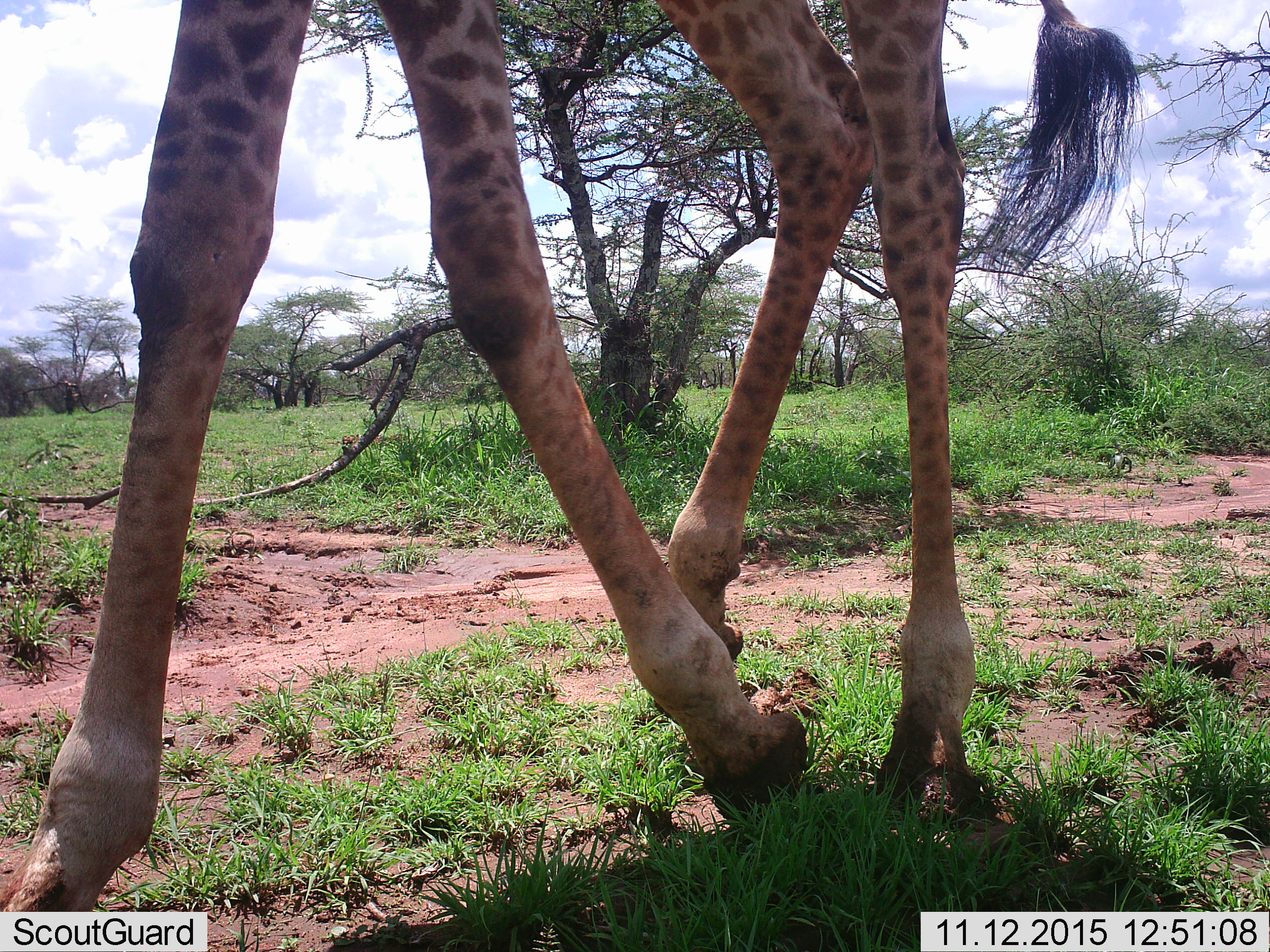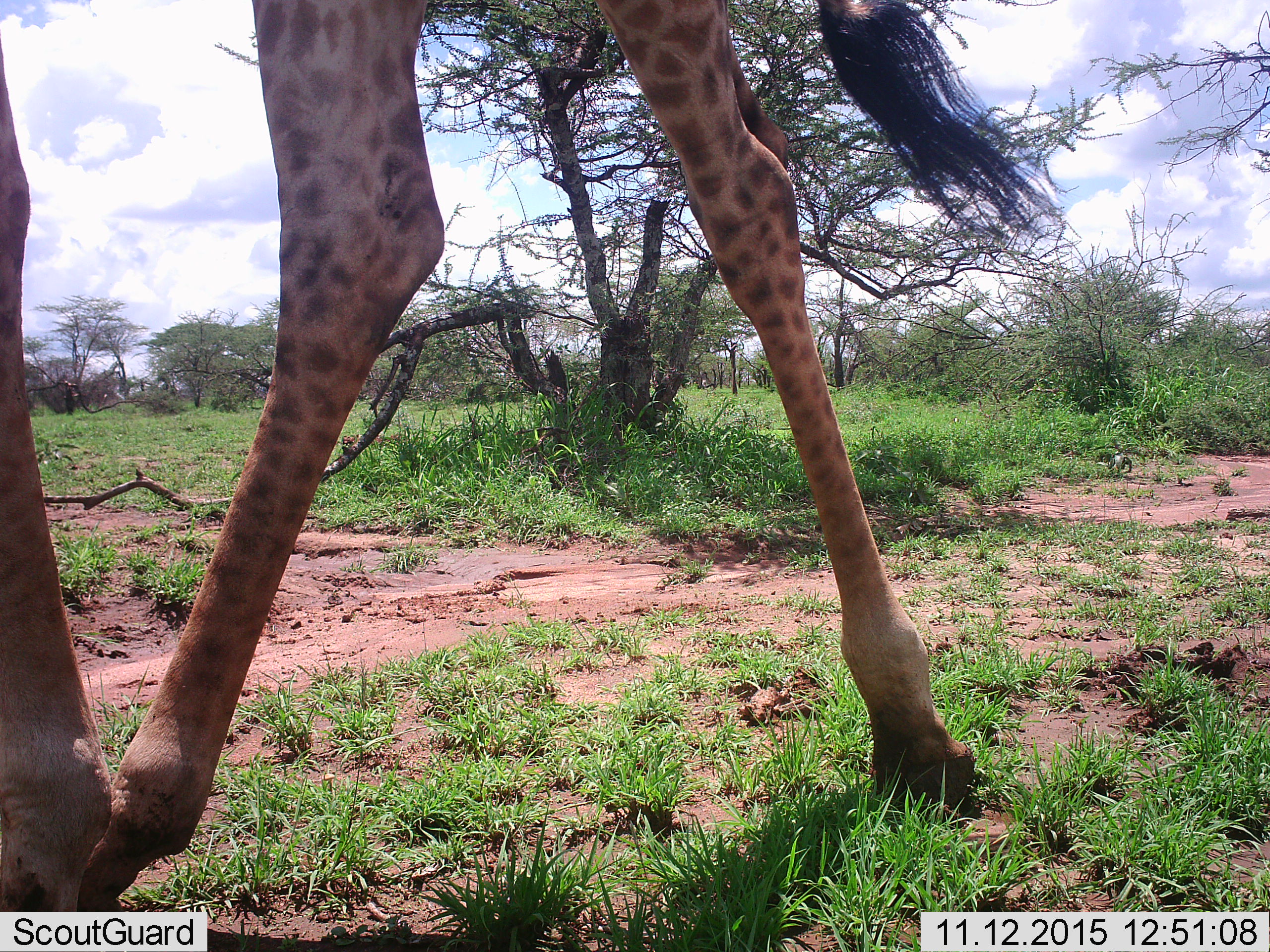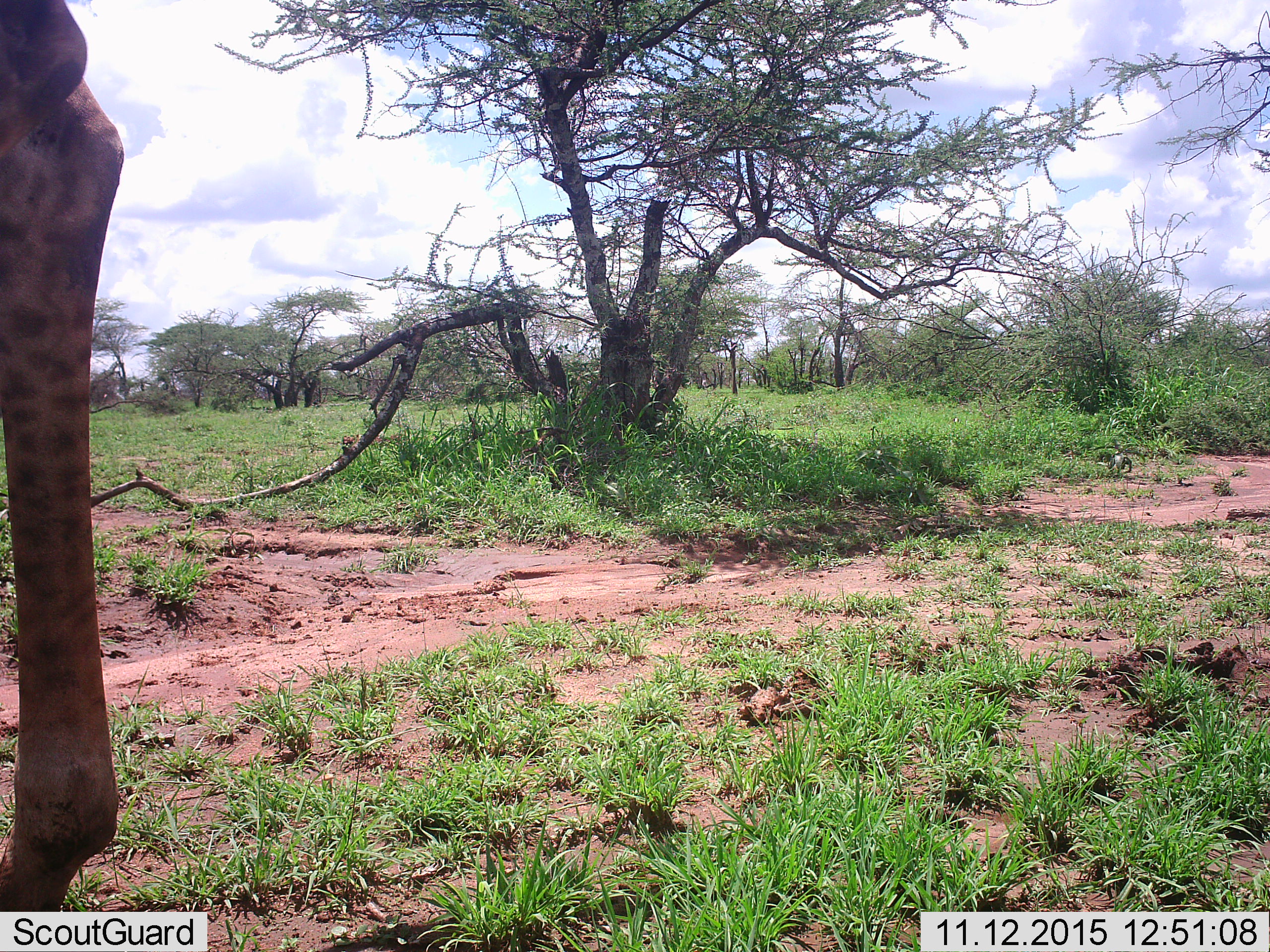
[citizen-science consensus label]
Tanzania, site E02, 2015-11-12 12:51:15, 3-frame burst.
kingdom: Animalia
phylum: Chordata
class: Mammalia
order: Artiodactyla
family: Giraffidae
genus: Giraffa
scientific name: Giraffa camelopardalis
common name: giraffe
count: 1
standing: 11%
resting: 0%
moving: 89%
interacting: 0%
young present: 0%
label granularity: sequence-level